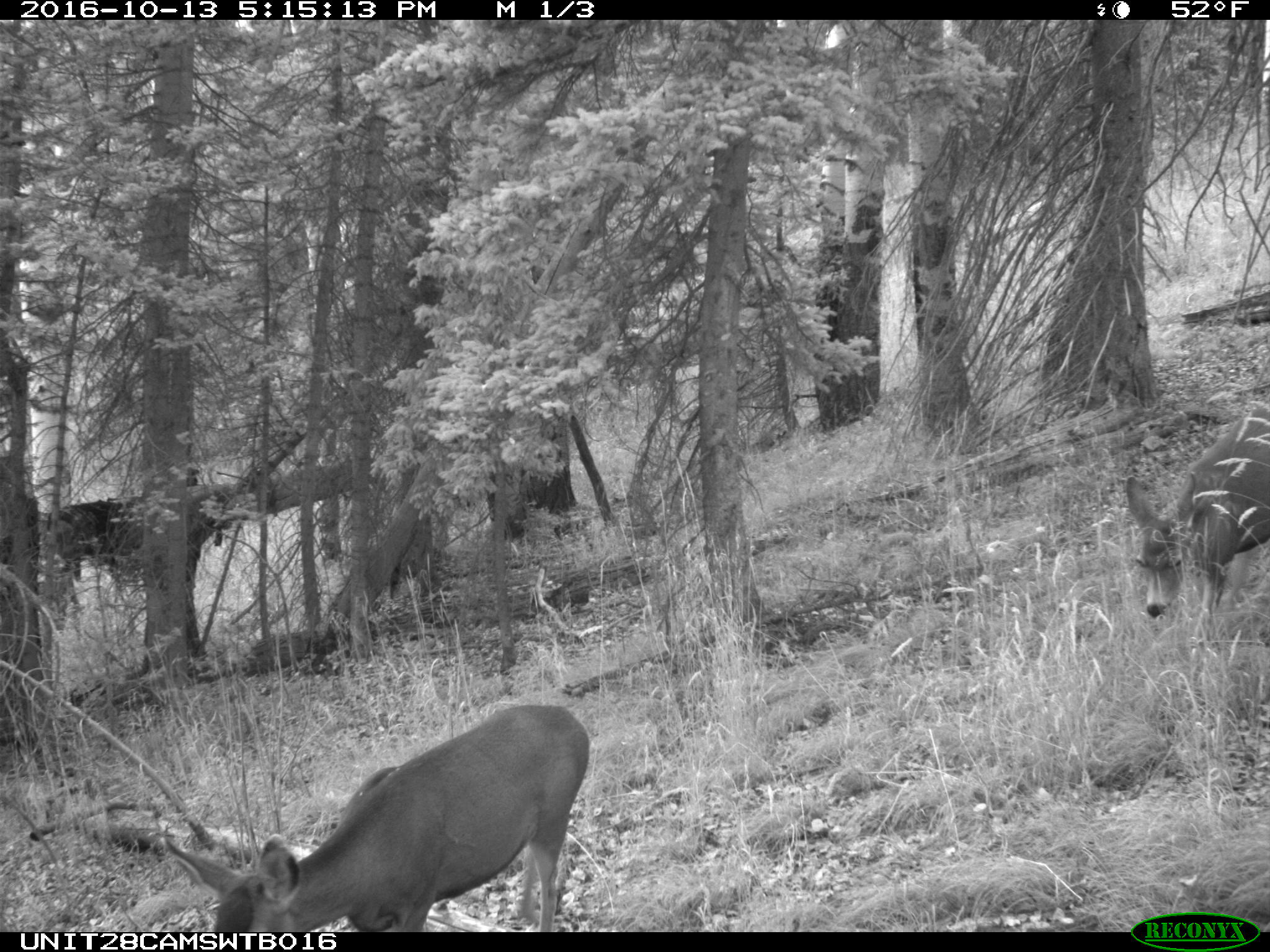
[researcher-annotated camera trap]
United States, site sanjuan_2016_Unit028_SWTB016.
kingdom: Animalia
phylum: Chordata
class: Mammalia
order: Artiodactyla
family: Cervidae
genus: Odocoileus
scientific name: Odocoileus hemionus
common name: mule deer